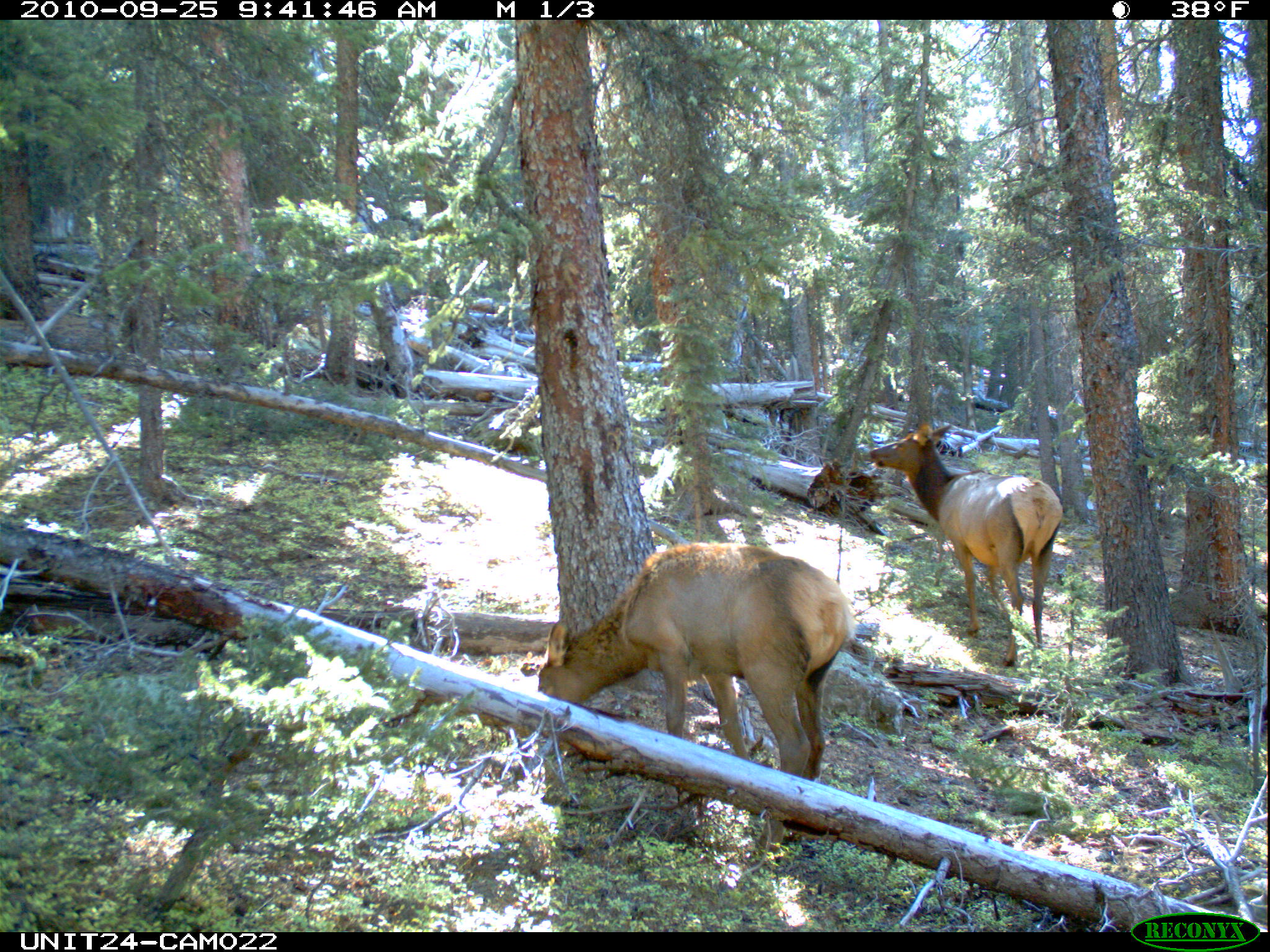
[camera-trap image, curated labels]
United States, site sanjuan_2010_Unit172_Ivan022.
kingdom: Animalia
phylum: Chordata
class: Mammalia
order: Artiodactyla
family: Cervidae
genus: Cervus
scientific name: Cervus elaphus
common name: red deer